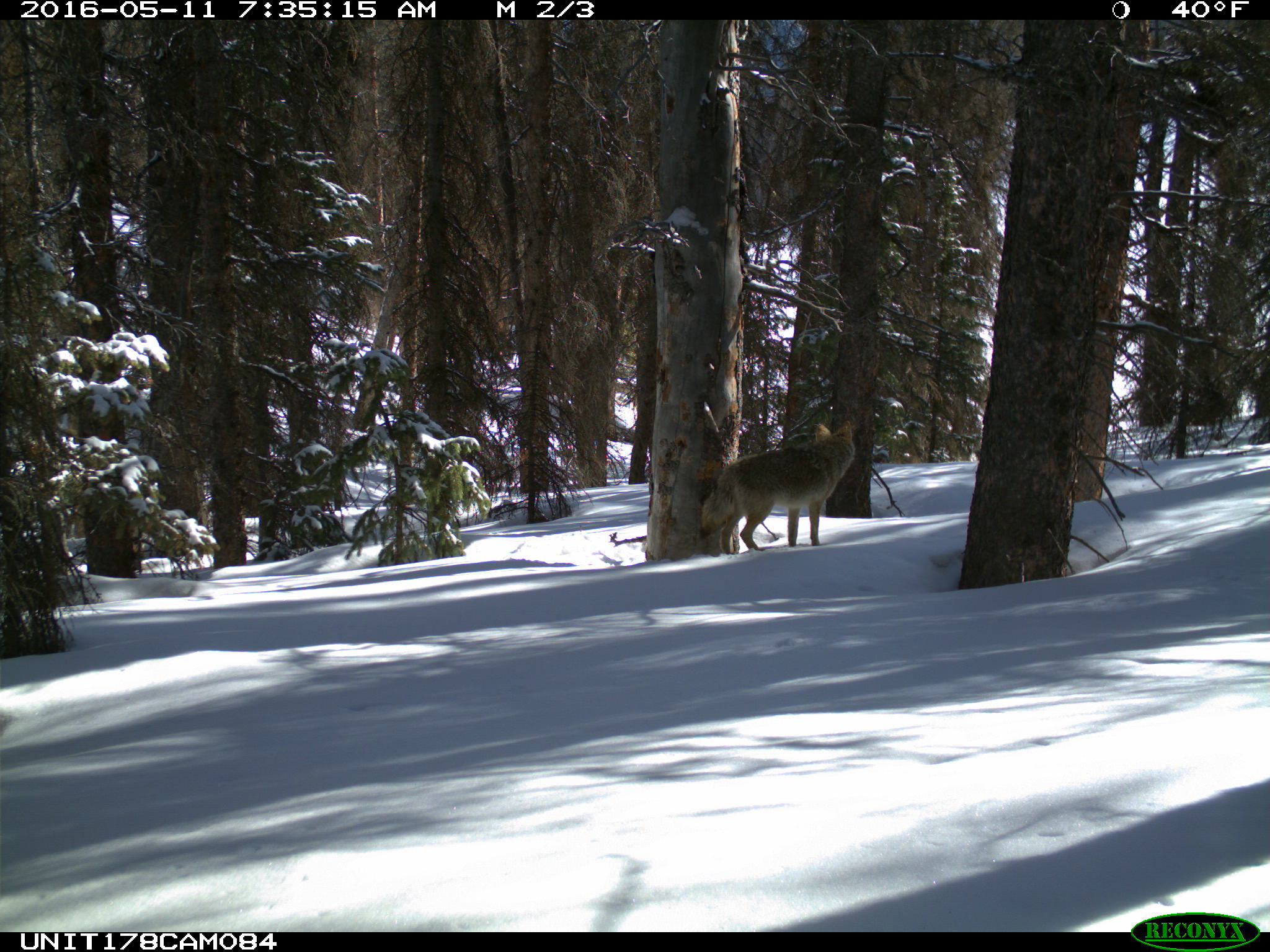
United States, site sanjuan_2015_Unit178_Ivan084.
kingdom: Animalia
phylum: Chordata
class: Mammalia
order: Carnivora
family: Canidae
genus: Canis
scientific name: Canis latrans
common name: coyote